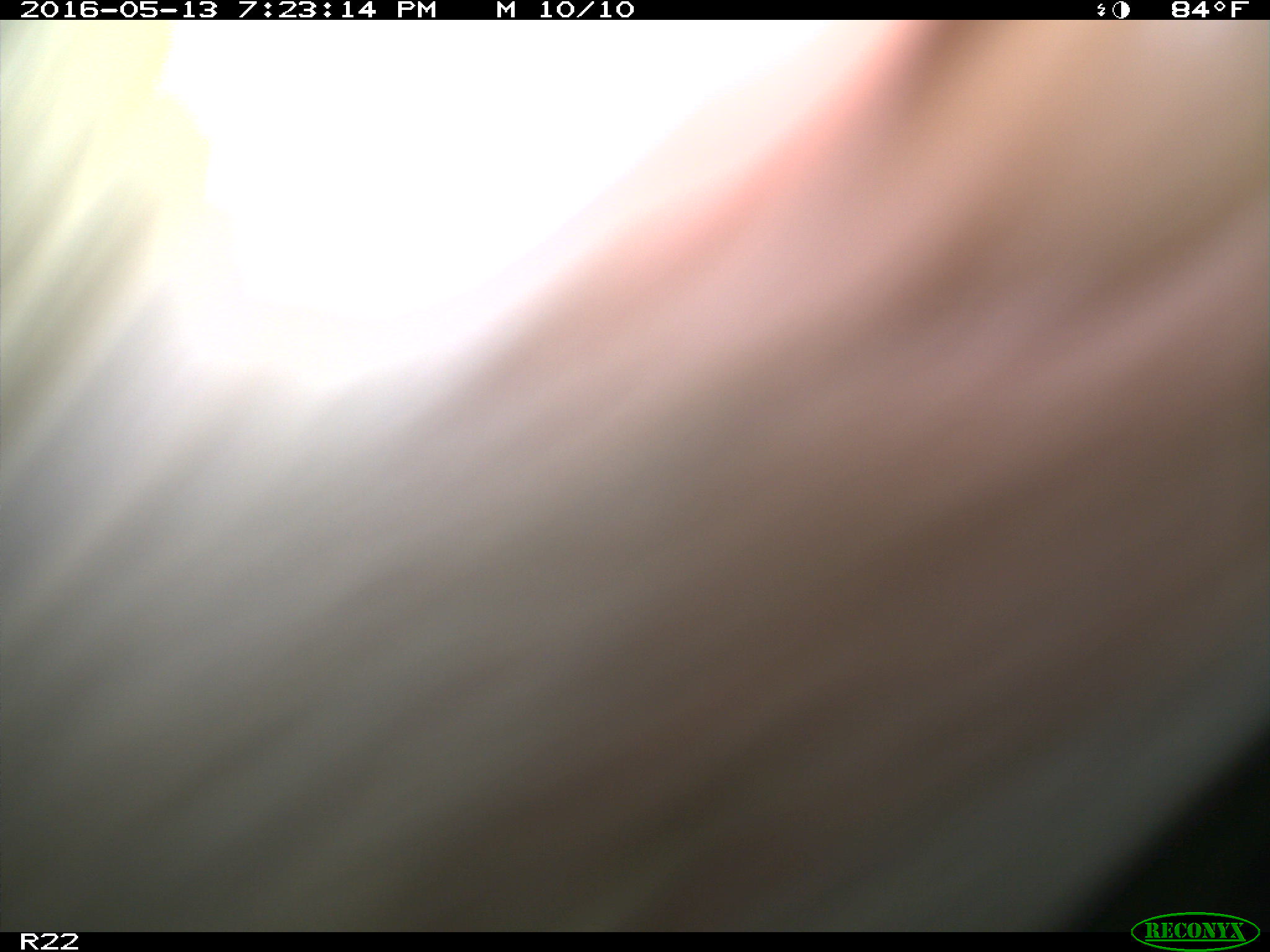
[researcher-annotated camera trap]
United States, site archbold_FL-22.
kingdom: Animalia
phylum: Chordata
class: Mammalia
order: Artiodactyla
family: Bovidae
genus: Bos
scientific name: Bos taurus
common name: domestic cow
Bos taurus (domestic cow).